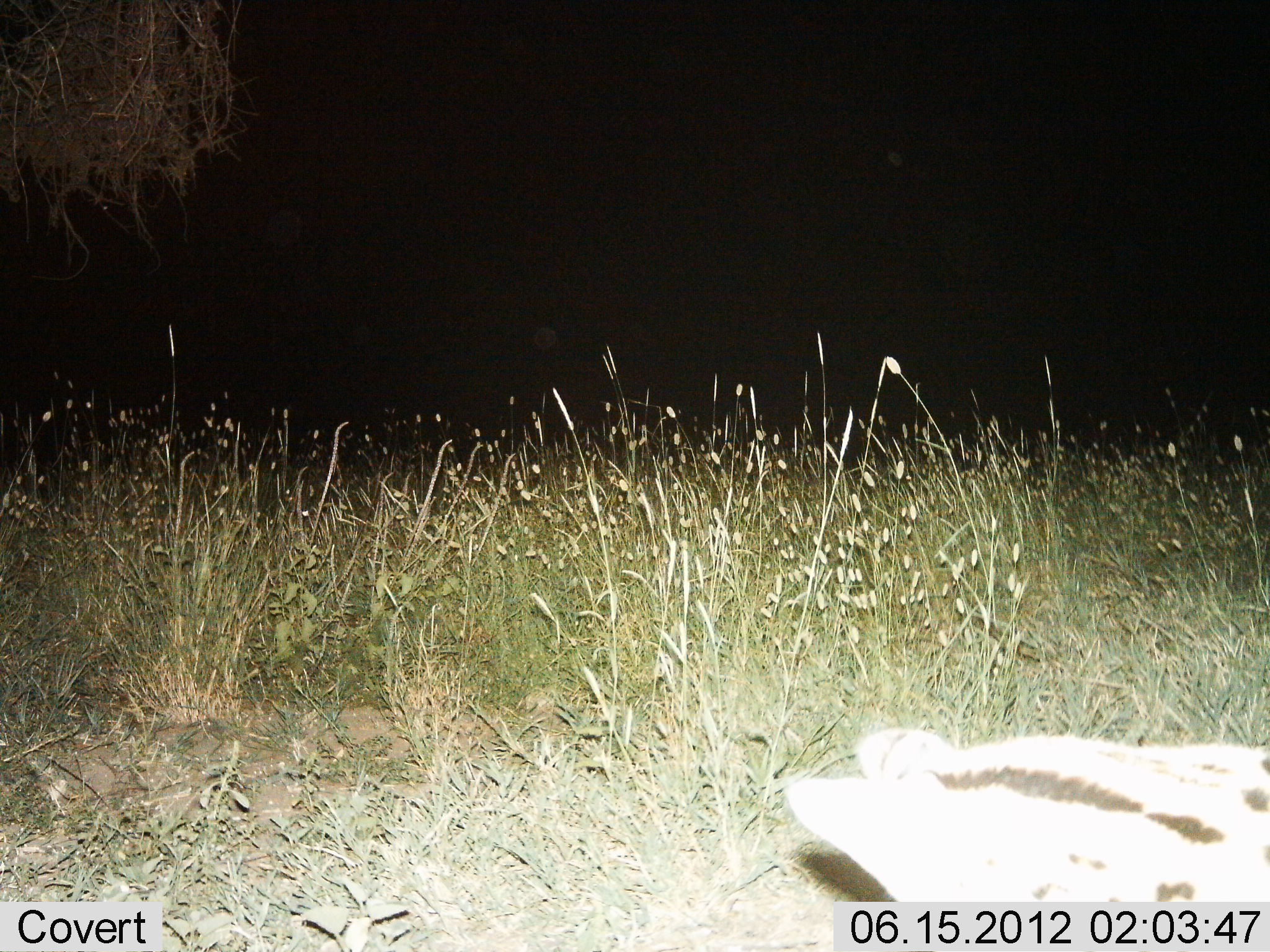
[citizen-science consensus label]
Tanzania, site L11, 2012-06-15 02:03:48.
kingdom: Animalia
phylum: Chordata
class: Mammalia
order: Carnivora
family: Felidae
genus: Leptailurus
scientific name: Leptailurus serval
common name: serval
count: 1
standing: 80%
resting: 0%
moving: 20%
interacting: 0%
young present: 0%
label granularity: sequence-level